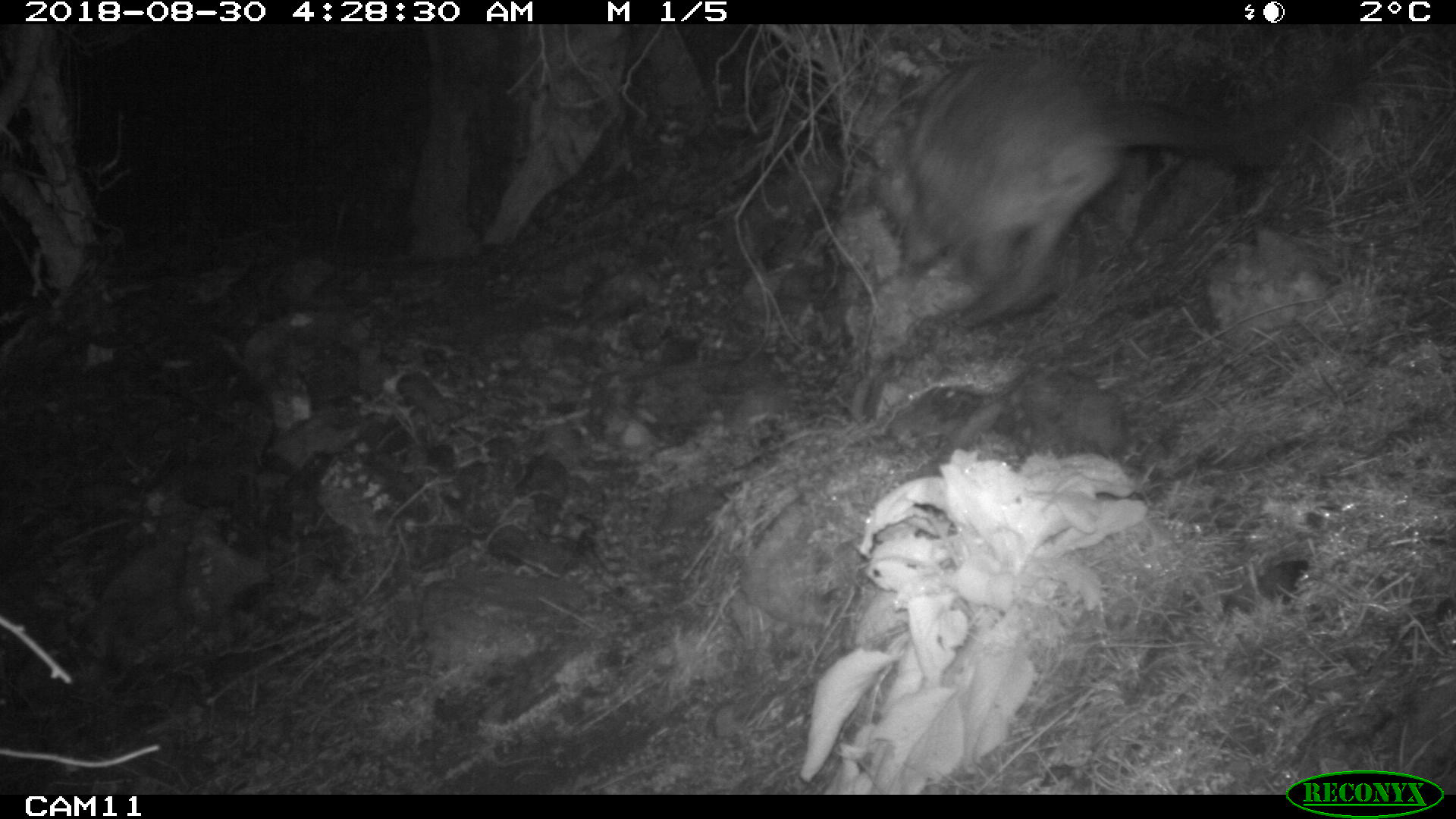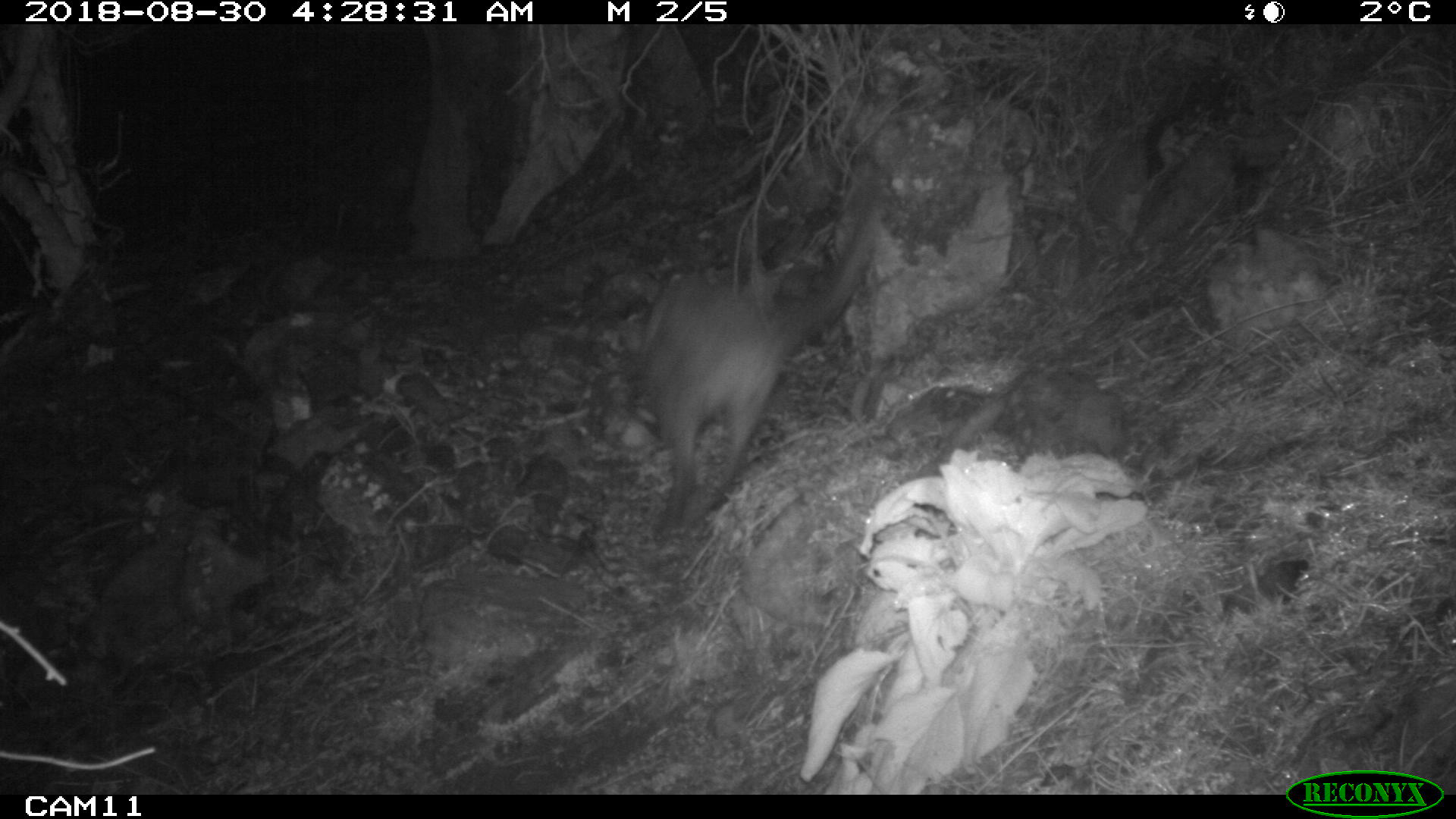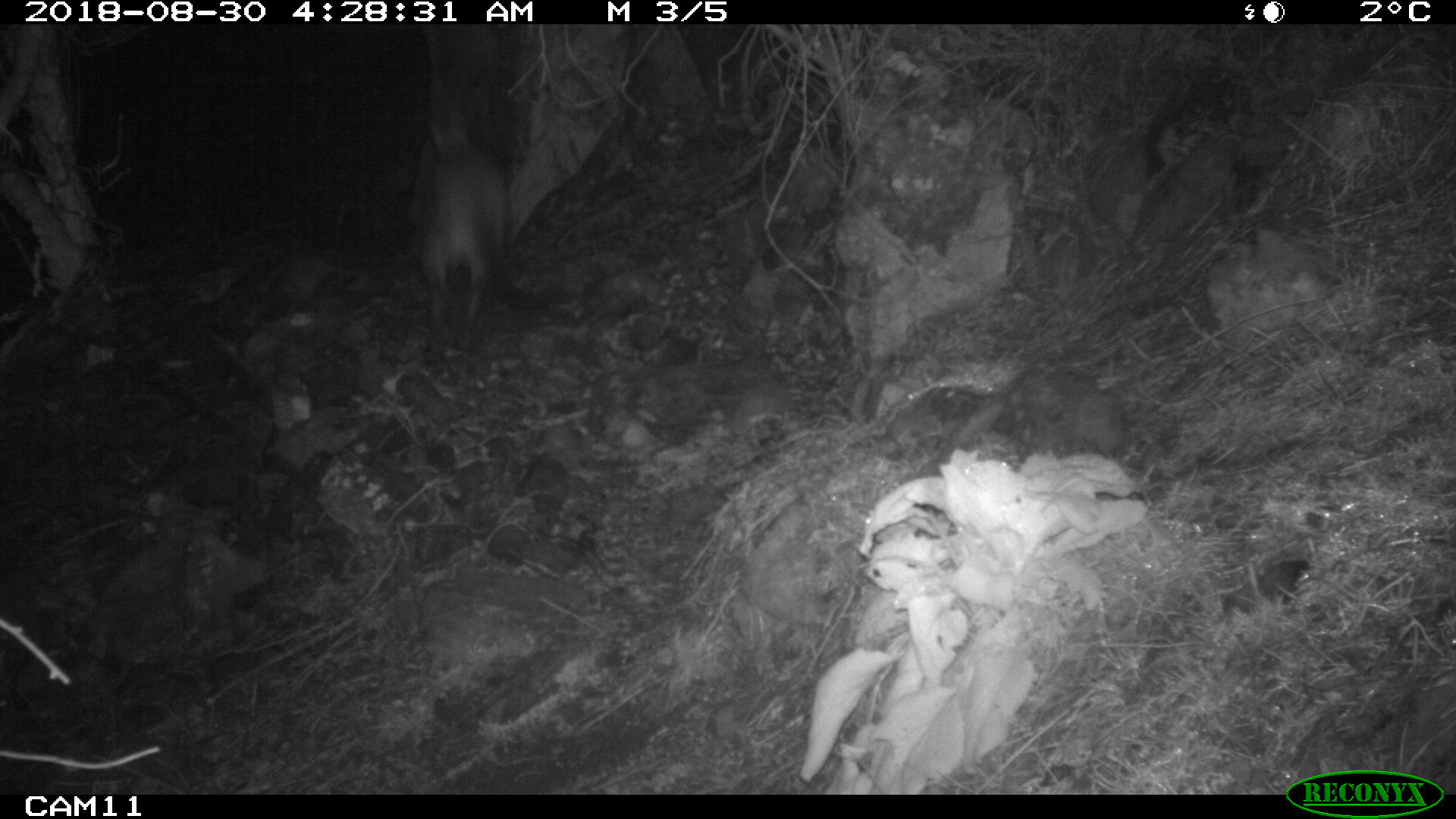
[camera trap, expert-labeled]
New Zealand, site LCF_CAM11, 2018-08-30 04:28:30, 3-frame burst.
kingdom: Animalia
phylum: Chordata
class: Mammalia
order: Diprotodontia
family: Macropodidae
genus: Notamacropus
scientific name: Notamacropus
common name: wallaby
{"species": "wallaby (Notamacropus)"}